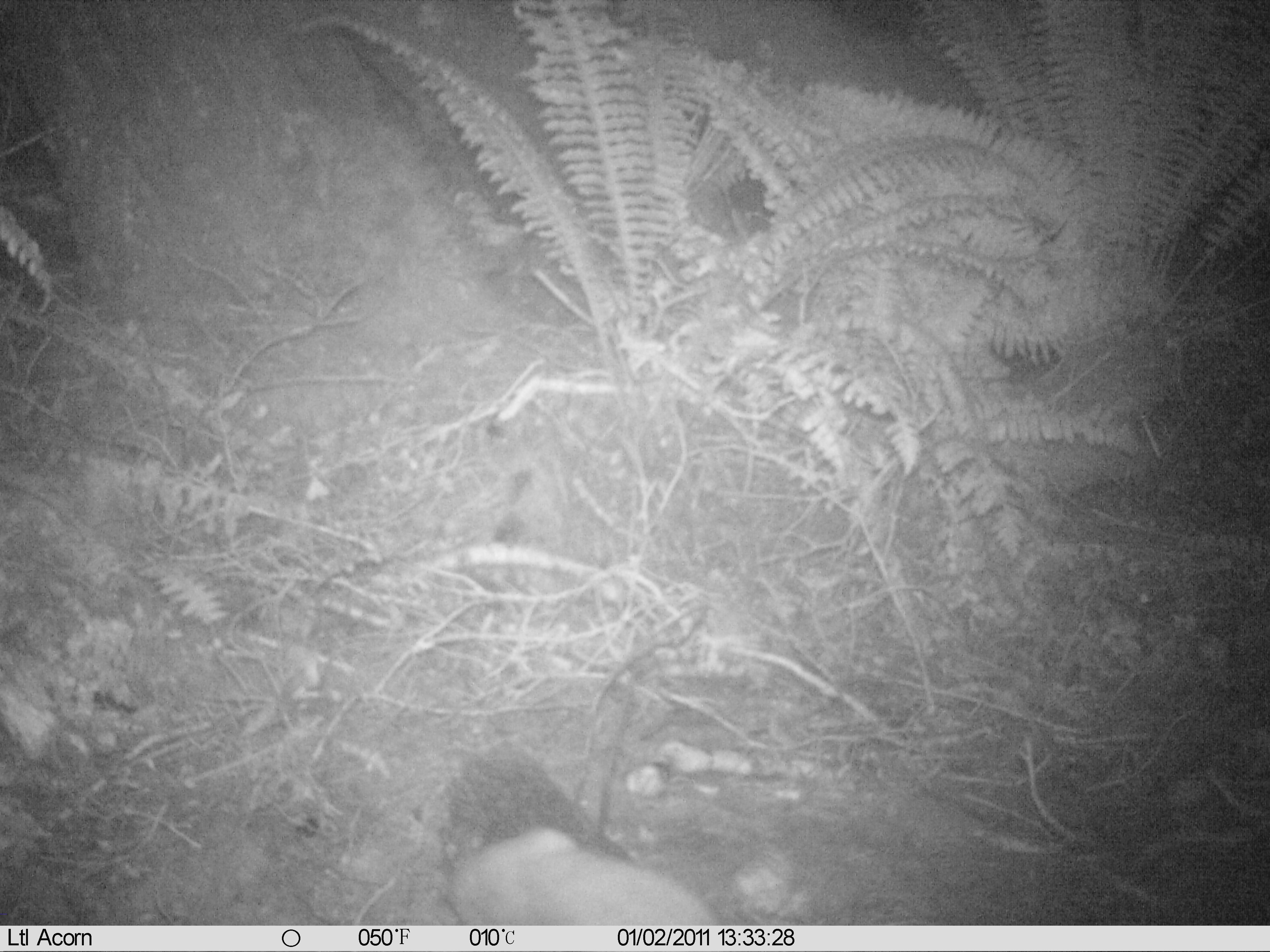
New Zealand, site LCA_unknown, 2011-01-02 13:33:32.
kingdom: Animalia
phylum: Chordata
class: Mammalia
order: Carnivora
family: Mustelidae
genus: Mustela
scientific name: Mustela erminea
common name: stoat